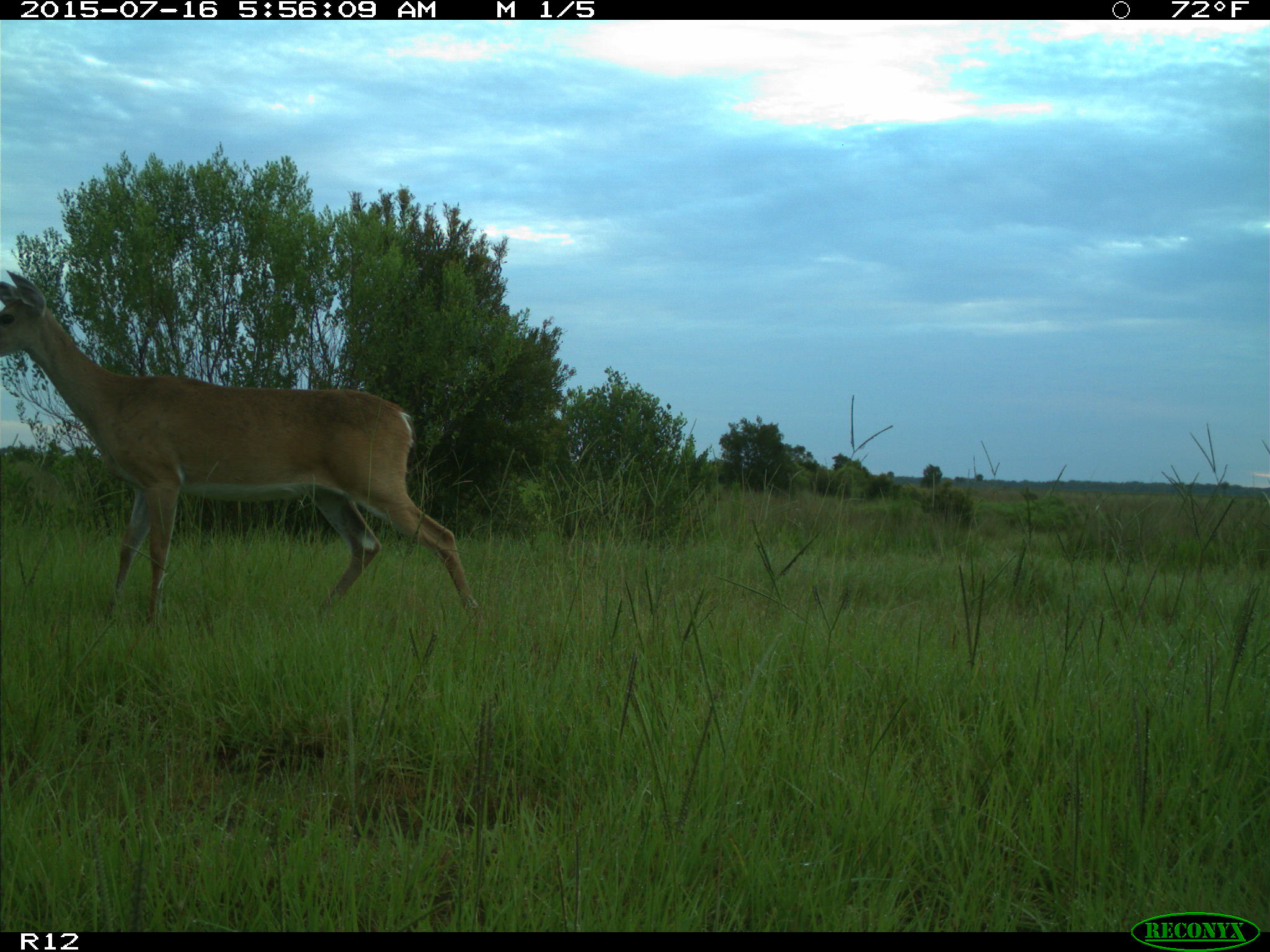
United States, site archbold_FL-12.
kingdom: Animalia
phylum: Chordata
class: Mammalia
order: Artiodactyla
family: Cervidae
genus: Odocoileus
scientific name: Odocoileus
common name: deer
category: unidentified deer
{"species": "unidentified deer (deer) (Odocoileus)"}